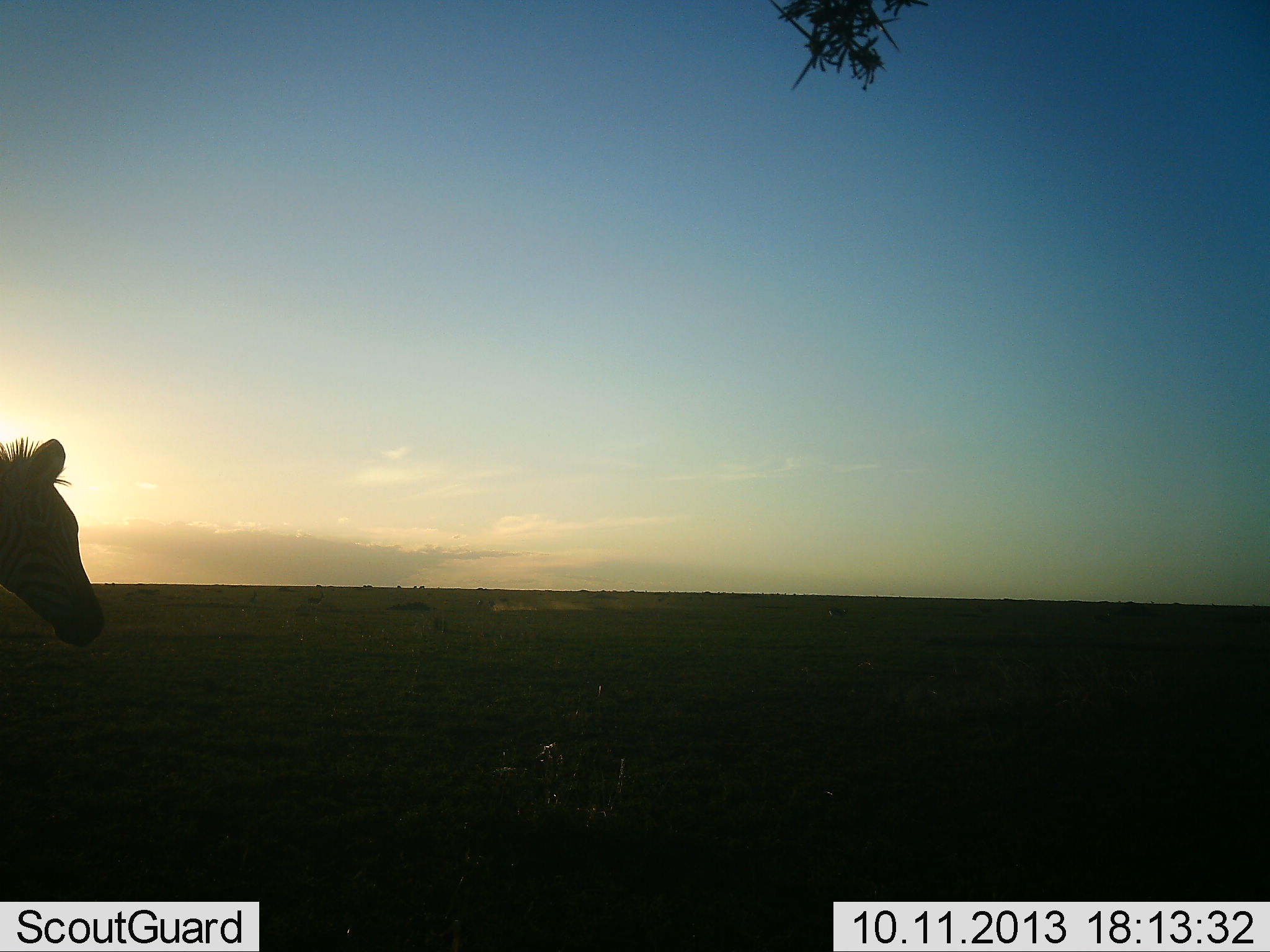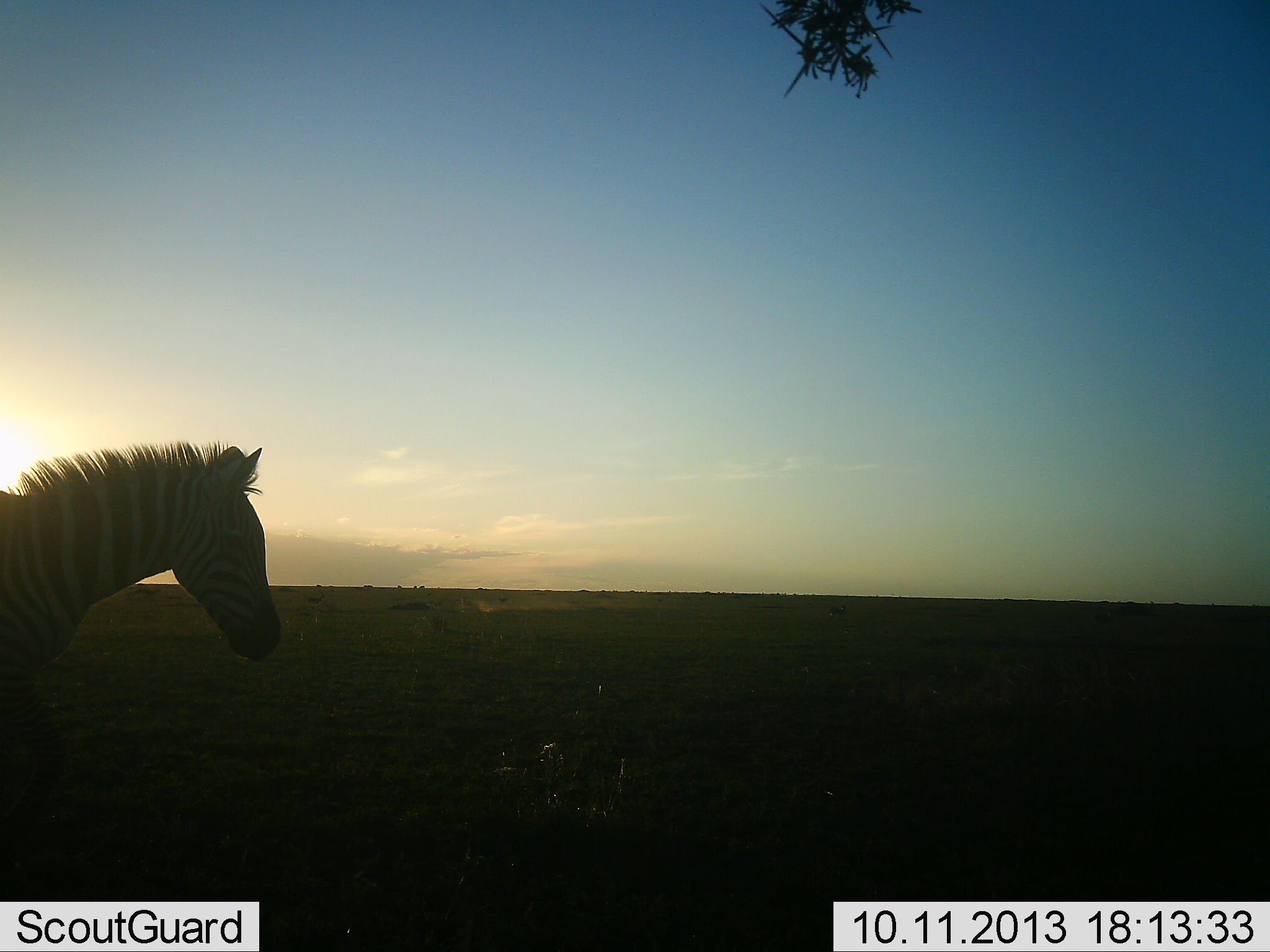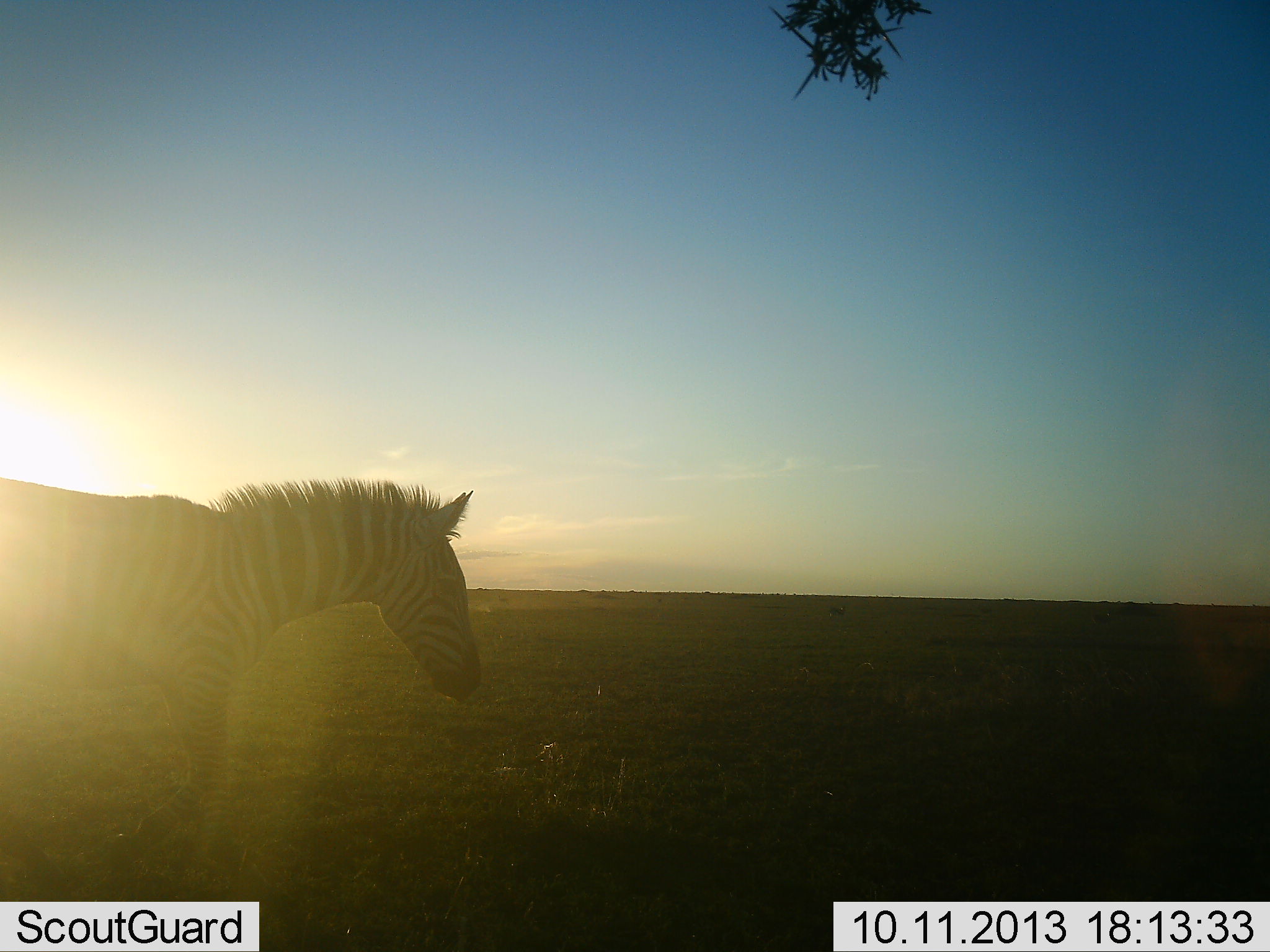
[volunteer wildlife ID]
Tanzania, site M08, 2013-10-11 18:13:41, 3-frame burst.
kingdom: Animalia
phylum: Chordata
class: Mammalia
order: Perissodactyla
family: Equidae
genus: Equus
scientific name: Equus quagga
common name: plains zebra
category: zebra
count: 1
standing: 21%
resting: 0%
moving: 82%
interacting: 0%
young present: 3%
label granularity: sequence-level